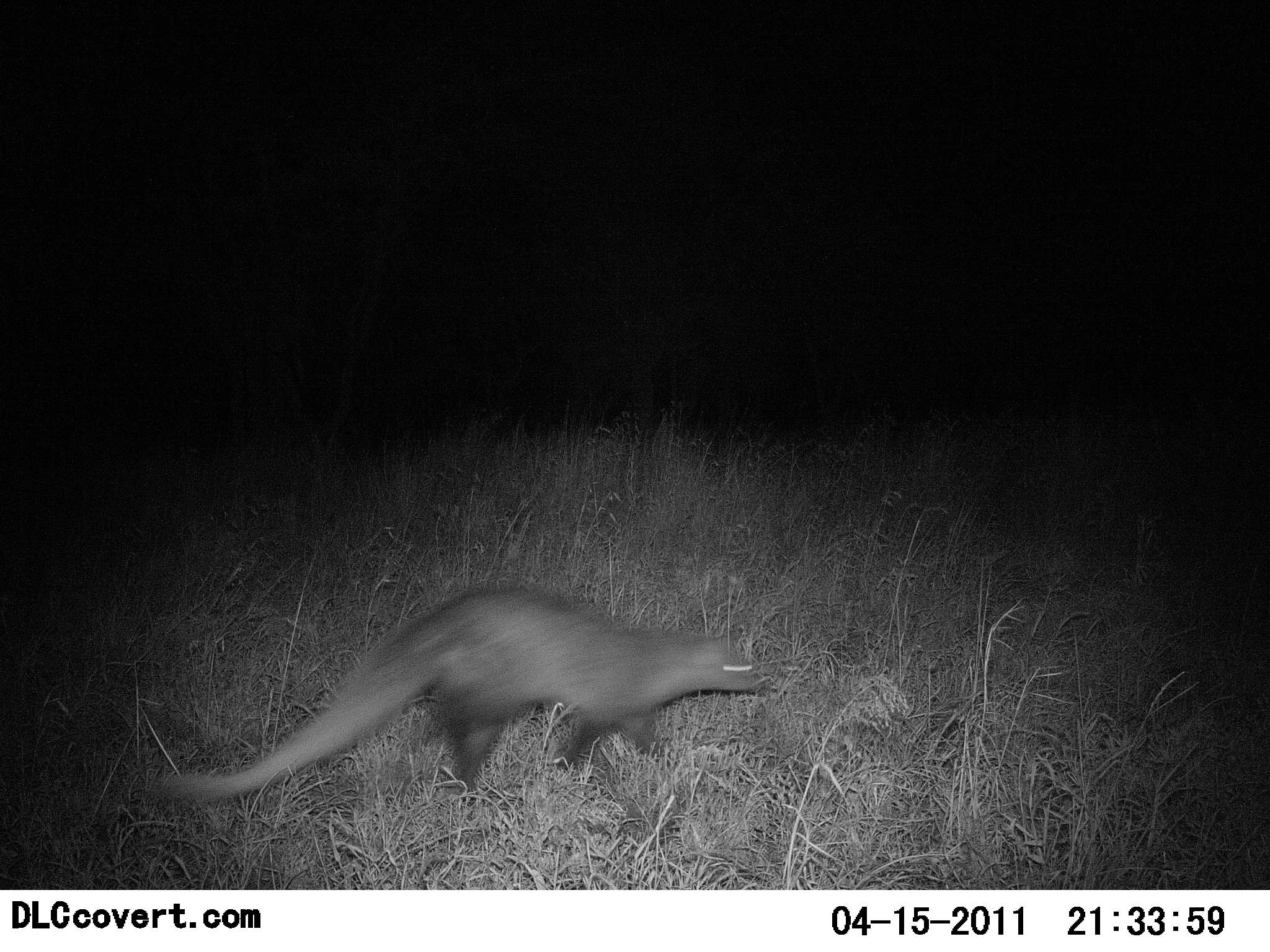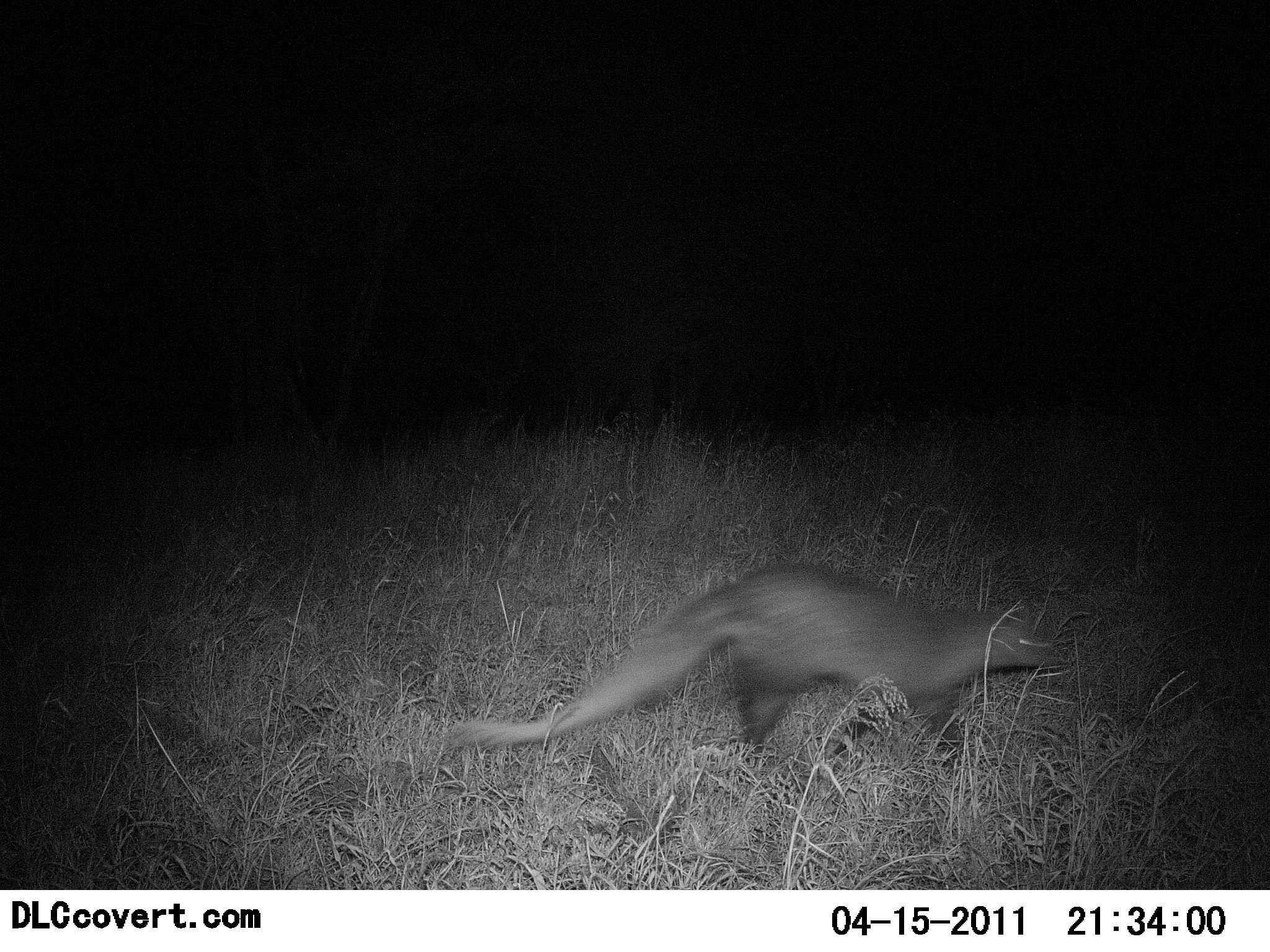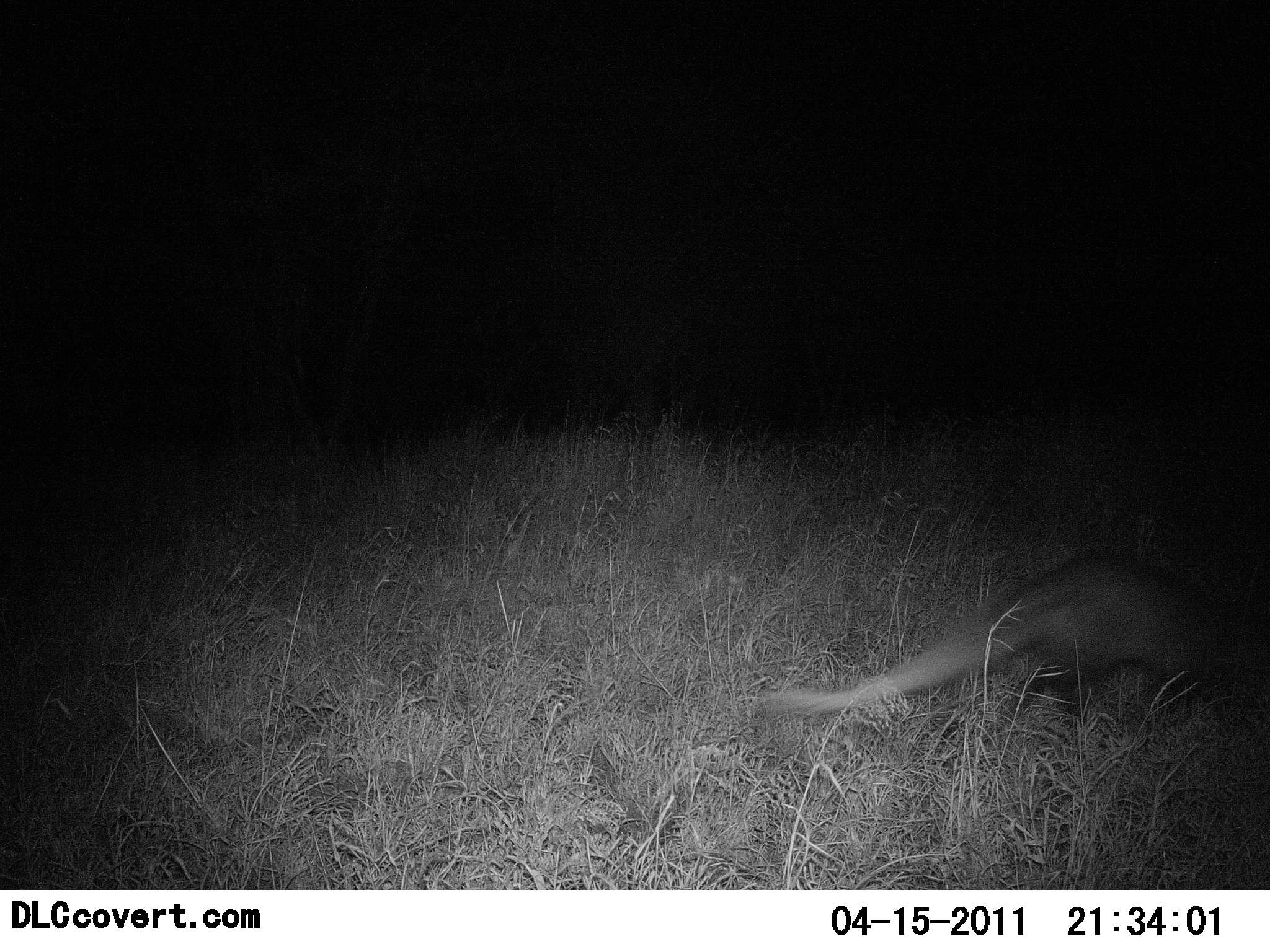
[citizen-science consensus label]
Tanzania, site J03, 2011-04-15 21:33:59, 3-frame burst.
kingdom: Animalia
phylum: Chordata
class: Mammalia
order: Carnivora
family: Herpestidae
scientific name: Herpestidae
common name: mongoose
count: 1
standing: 0%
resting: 0%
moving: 100%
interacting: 0%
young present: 0%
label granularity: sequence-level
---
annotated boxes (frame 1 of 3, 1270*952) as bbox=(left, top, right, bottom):
animal: bbox=(145, 586, 760, 799)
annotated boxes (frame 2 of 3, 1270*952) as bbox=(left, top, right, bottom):
animal: bbox=(436, 564, 1062, 768)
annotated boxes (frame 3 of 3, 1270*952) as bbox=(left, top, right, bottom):
animal: bbox=(760, 556, 1270, 742)